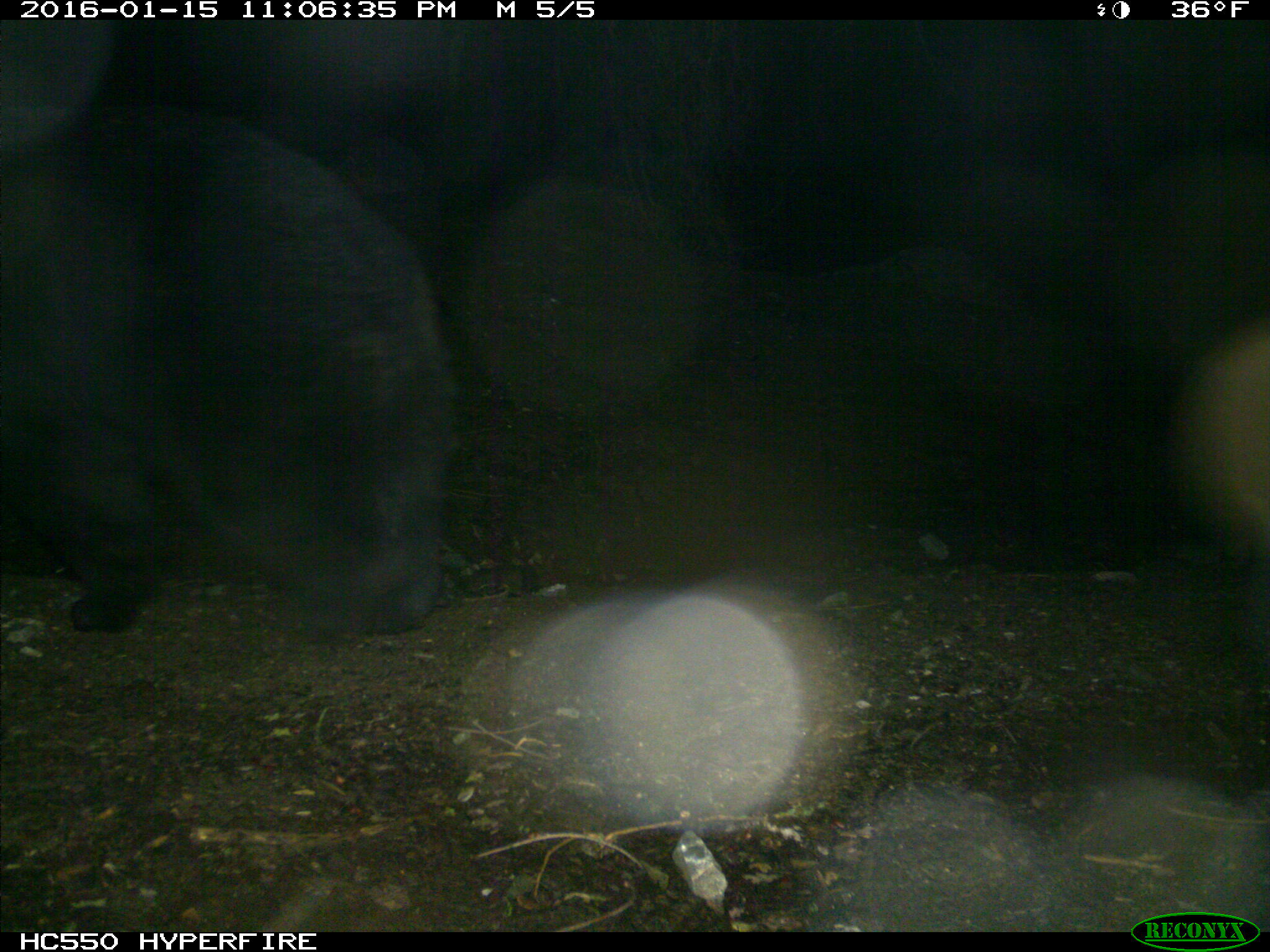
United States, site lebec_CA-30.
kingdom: Animalia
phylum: Chordata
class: Mammalia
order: Carnivora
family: Ursidae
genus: Ursus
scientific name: Ursus americanus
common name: american black bear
Ursus americanus (american black bear).